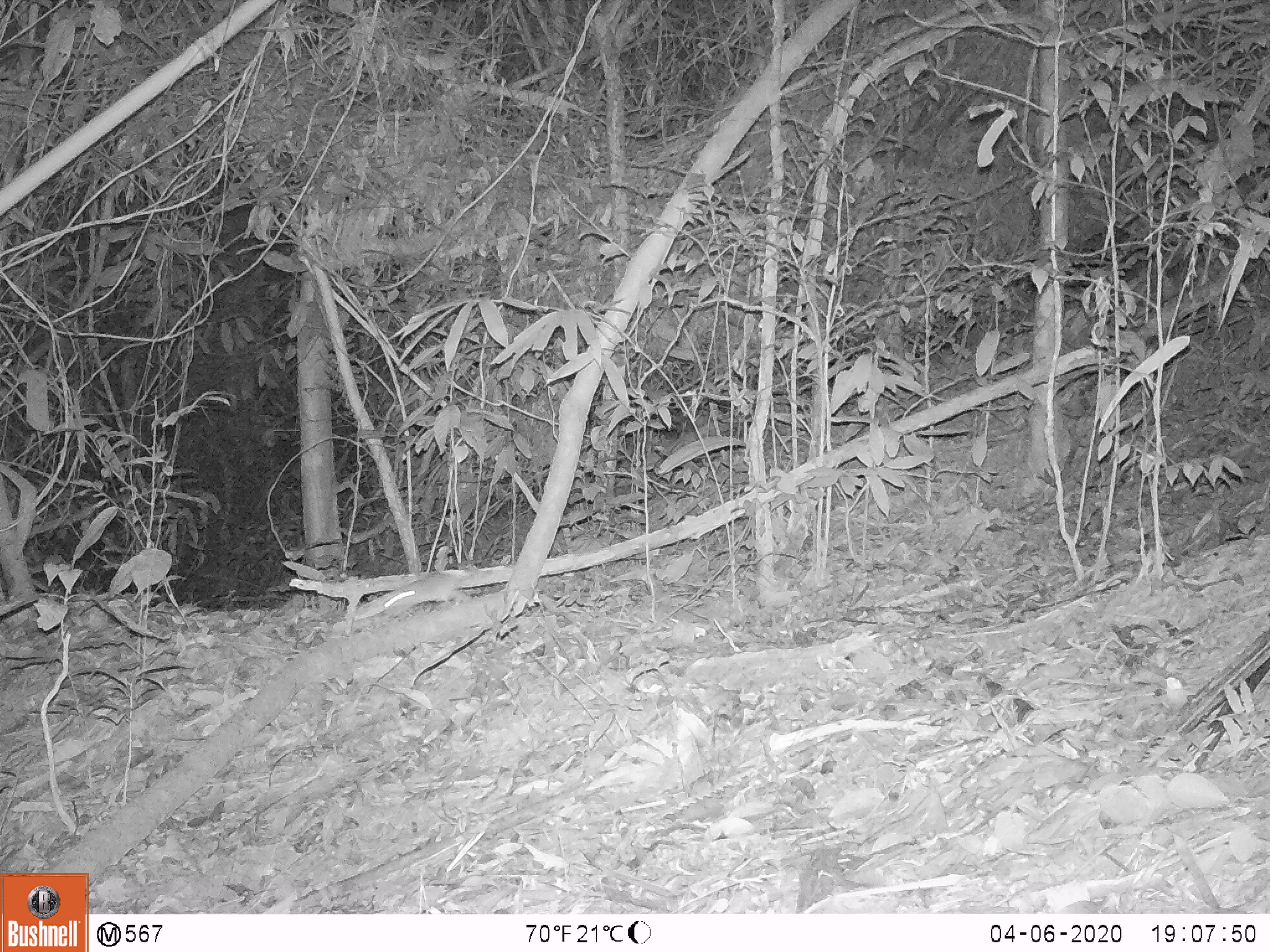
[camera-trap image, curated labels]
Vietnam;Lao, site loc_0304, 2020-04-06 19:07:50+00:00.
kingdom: Animalia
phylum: Chordata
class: Mammalia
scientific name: Mammalia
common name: mammal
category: unidentified small mammal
Unidentified small mammal (mammal) (Mammalia). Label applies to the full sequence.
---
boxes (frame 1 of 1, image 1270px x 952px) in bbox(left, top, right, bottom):
unidentified small mammal: bbox(379, 575, 471, 618)